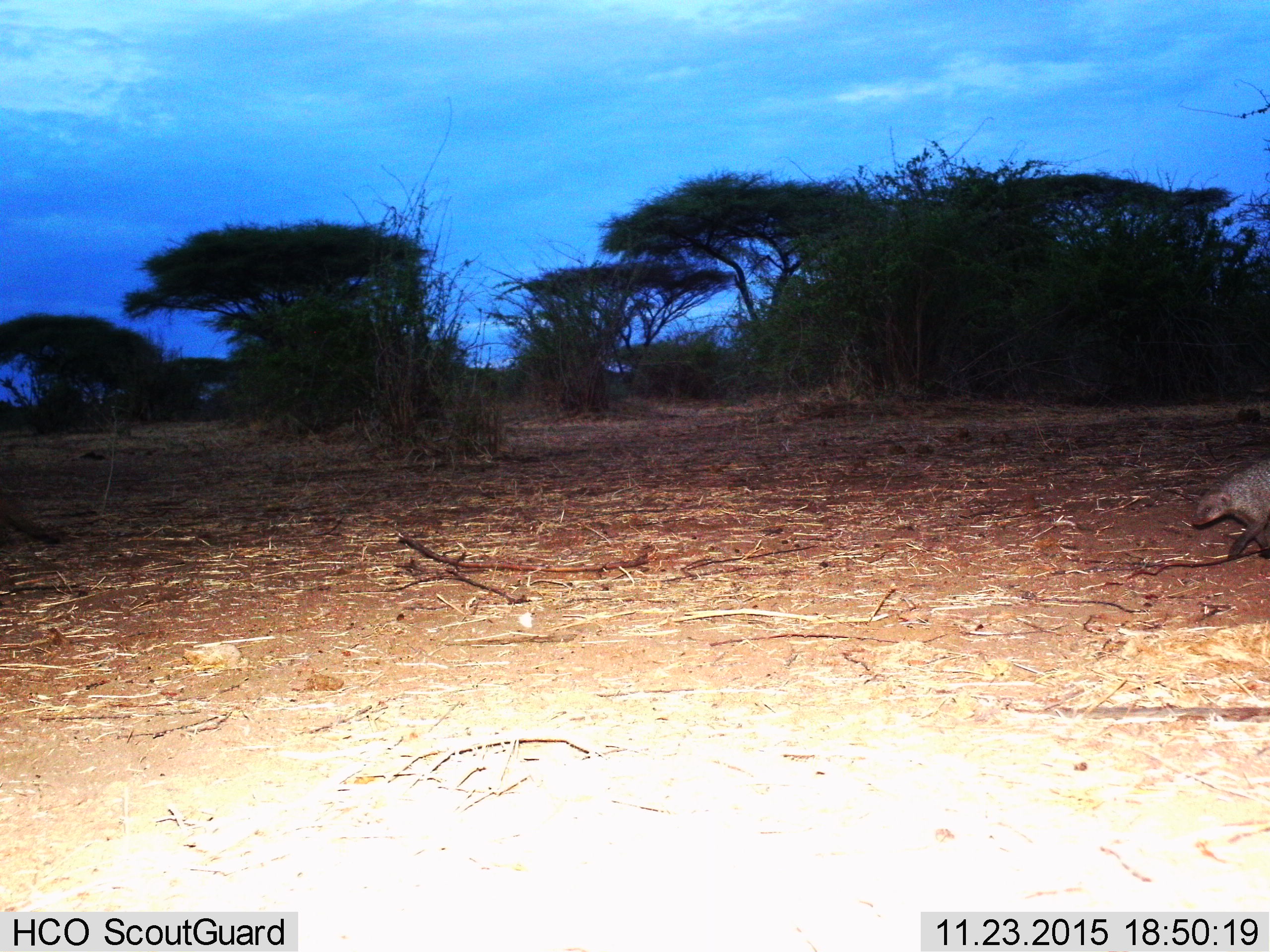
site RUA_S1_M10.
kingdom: Animalia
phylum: Chordata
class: Mammalia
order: Carnivora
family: Herpestidae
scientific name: Herpestidae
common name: mongoose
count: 1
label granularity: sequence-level